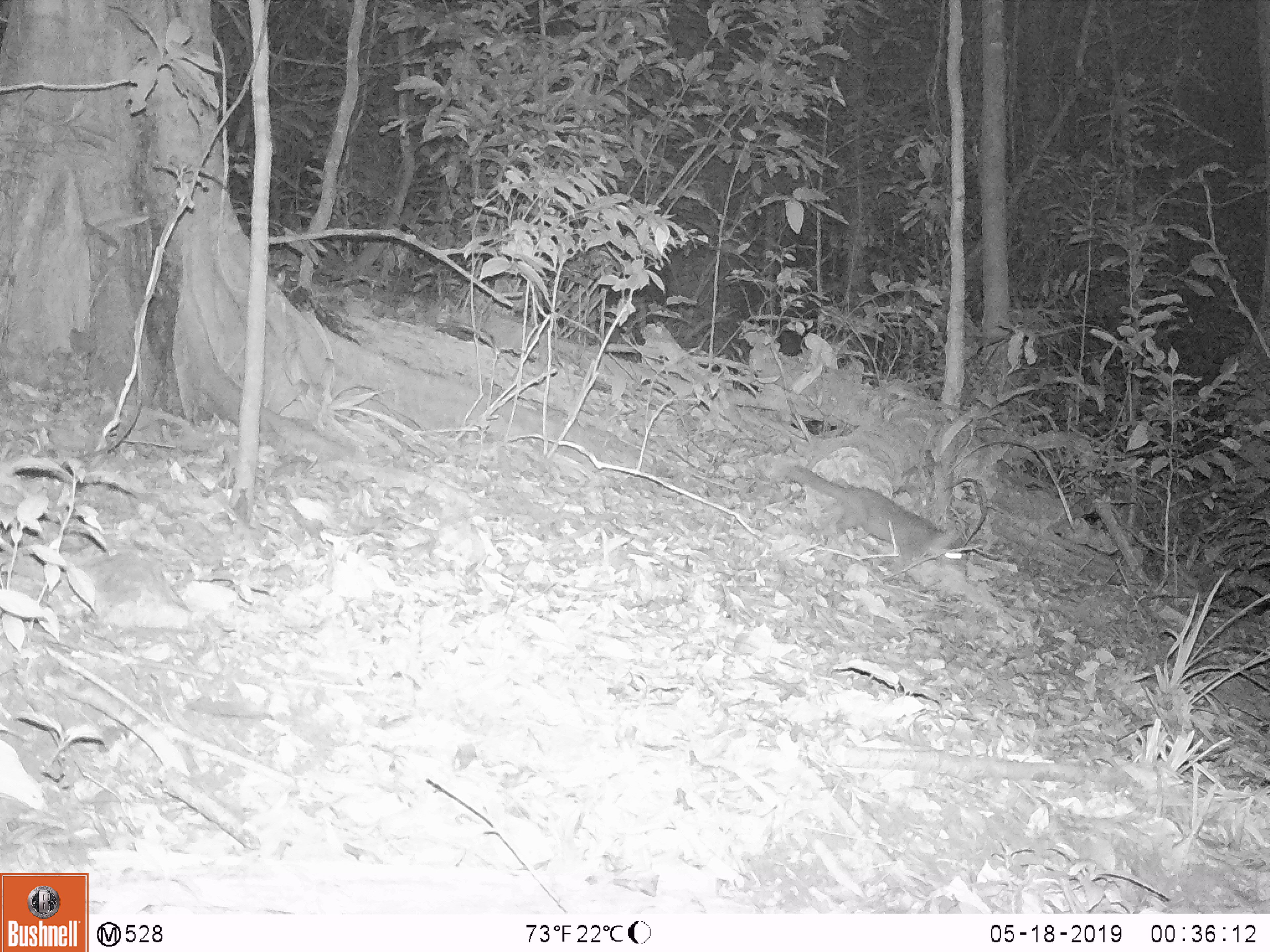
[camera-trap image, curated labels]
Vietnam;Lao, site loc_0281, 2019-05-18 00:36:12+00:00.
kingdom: Animalia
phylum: Chordata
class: Mammalia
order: Carnivora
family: Mustelidae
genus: Melogale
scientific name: Melogale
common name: ferret badger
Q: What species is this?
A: Ferret badger (Melogale).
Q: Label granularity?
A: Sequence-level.